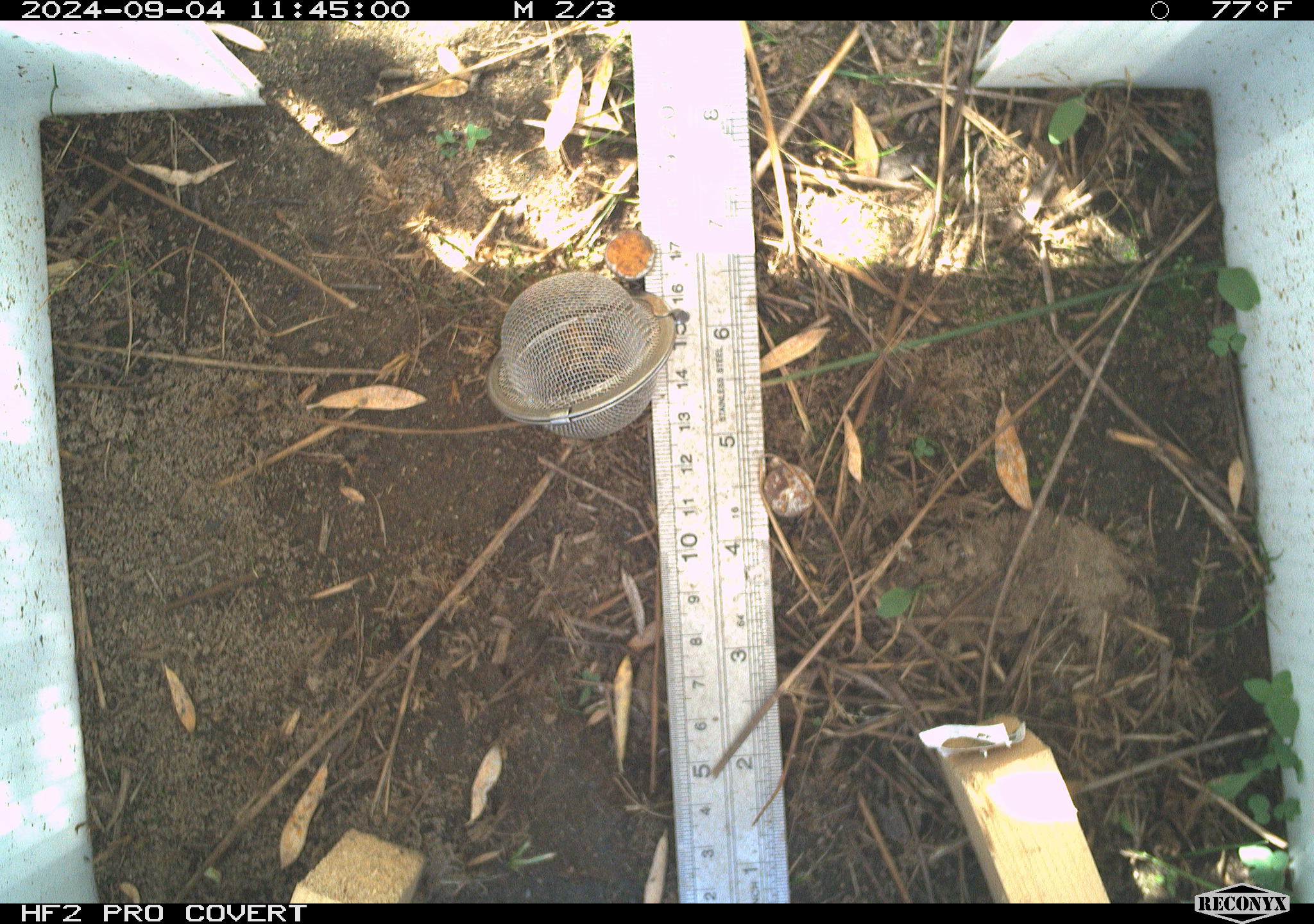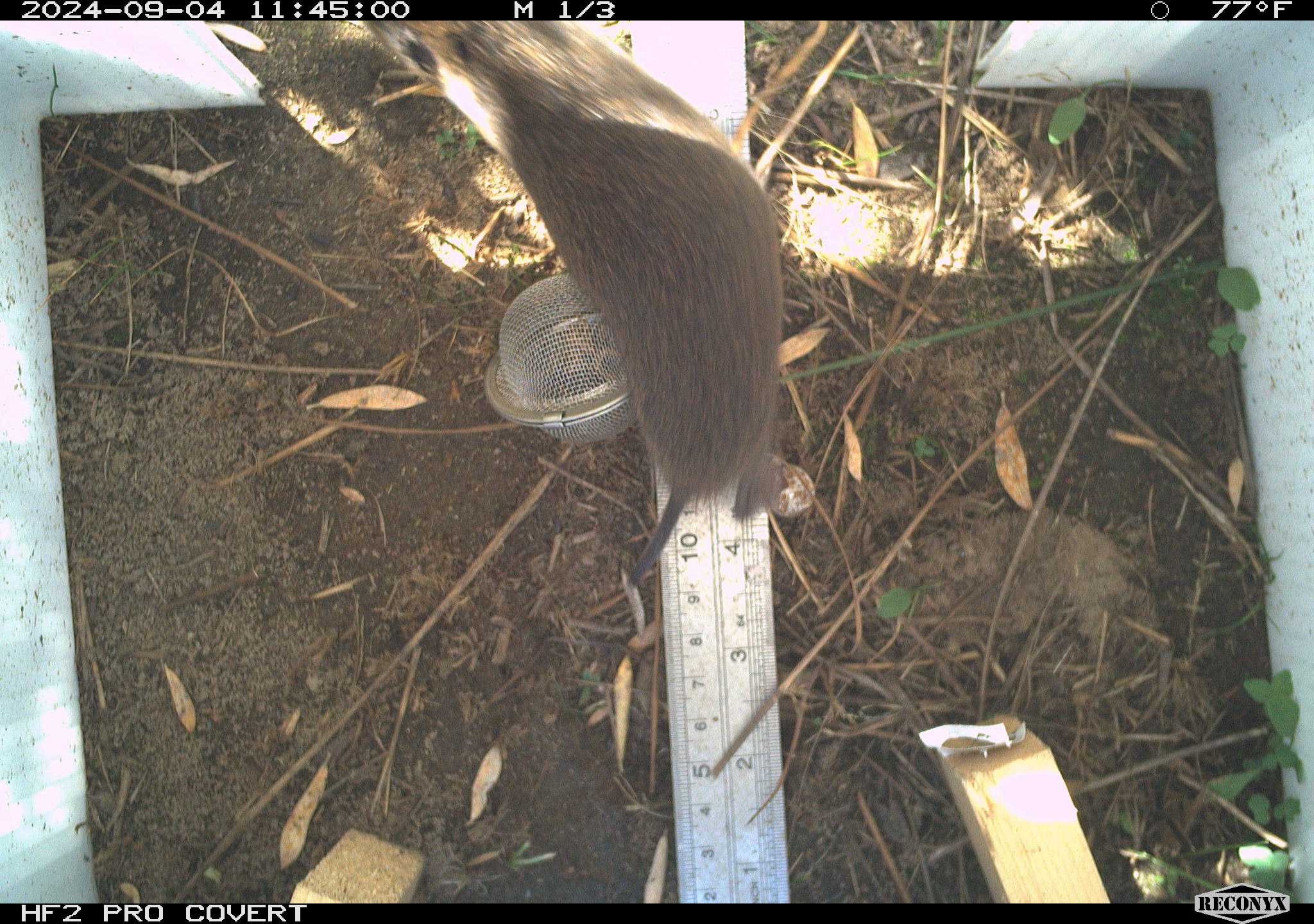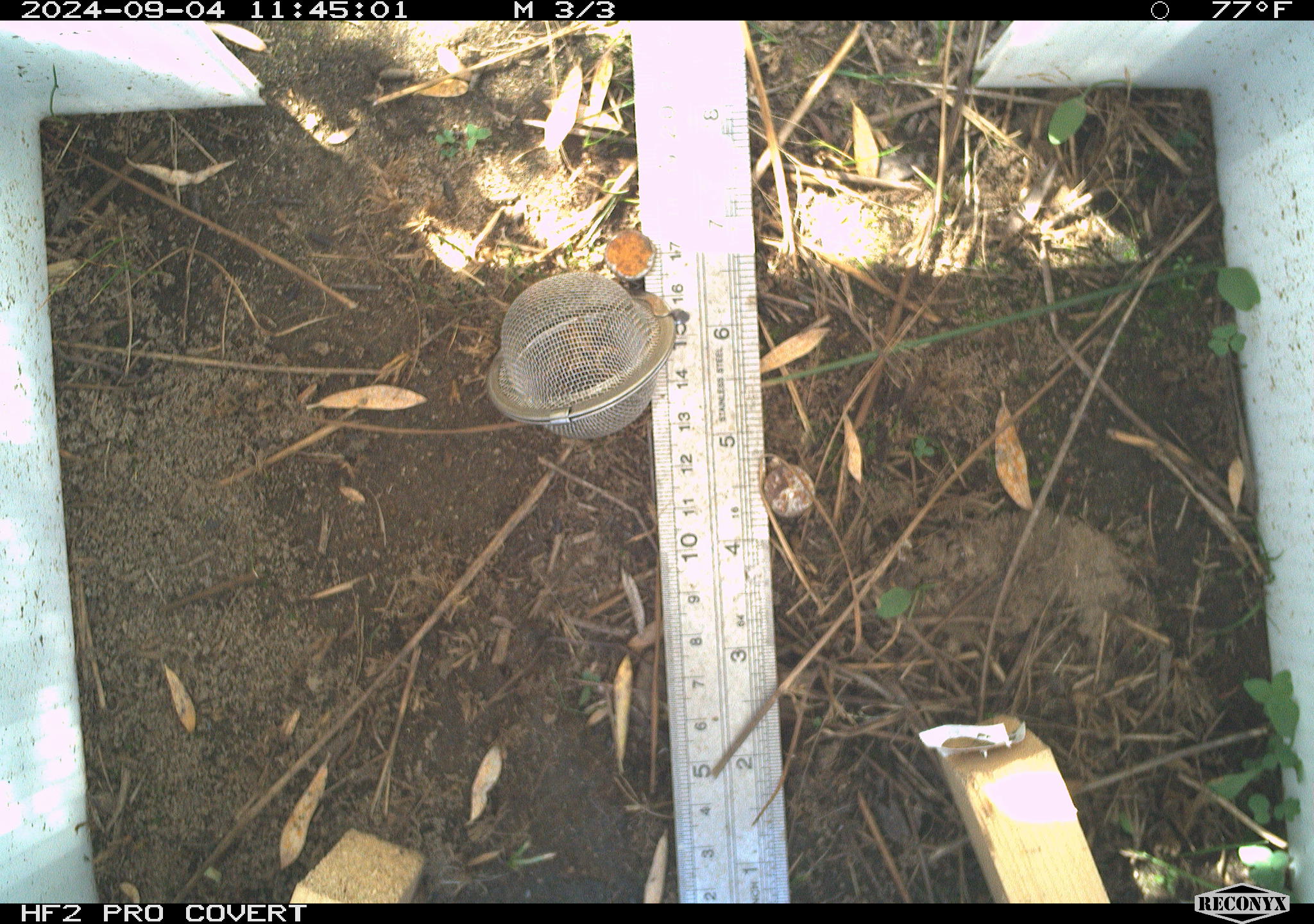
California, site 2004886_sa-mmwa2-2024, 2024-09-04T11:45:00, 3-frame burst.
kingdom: Animalia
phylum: Chordata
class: Mammalia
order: Rodentia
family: Cricetidae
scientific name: Arvicolinae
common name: voles, lemmings, and muskrats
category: arvicolinae subfamily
Arvicolinae subfamily (voles, lemmings, and muskrats) (Arvicolinae).